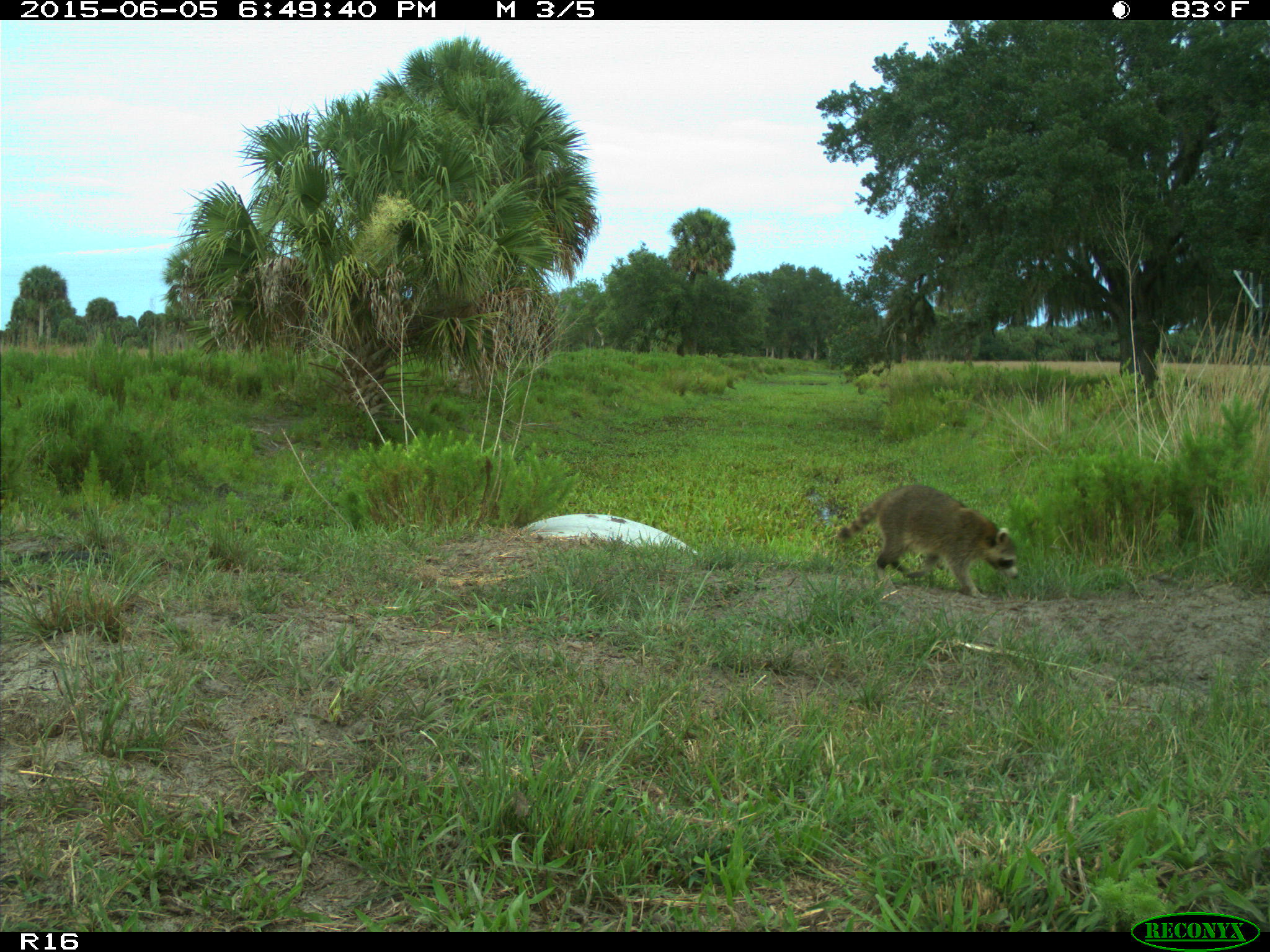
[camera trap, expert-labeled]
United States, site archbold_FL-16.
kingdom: Animalia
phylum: Chordata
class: Mammalia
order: Carnivora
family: Procyonidae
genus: Procyon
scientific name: Procyon lotor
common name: common raccoon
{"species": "Procyon lotor (common raccoon)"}